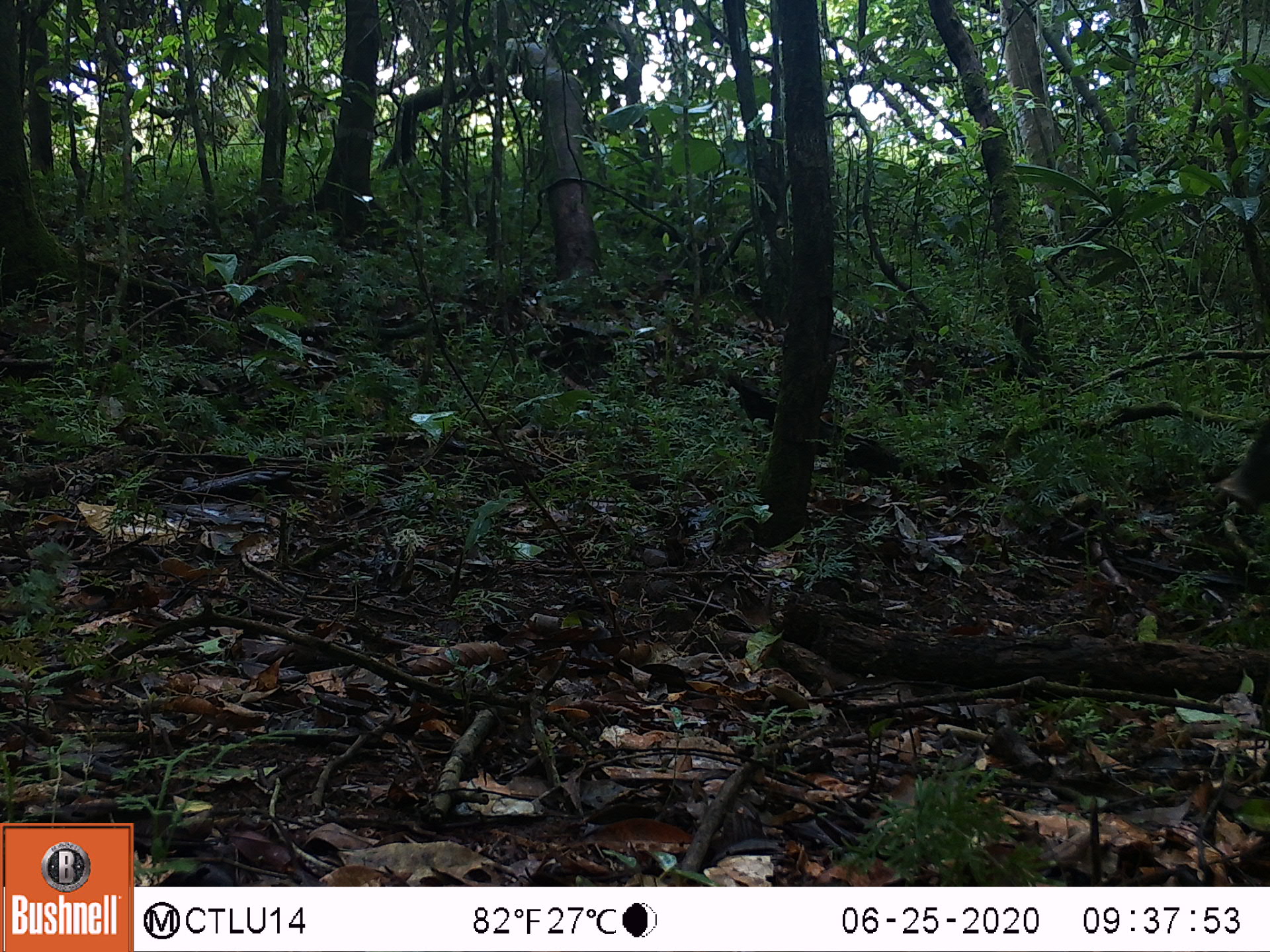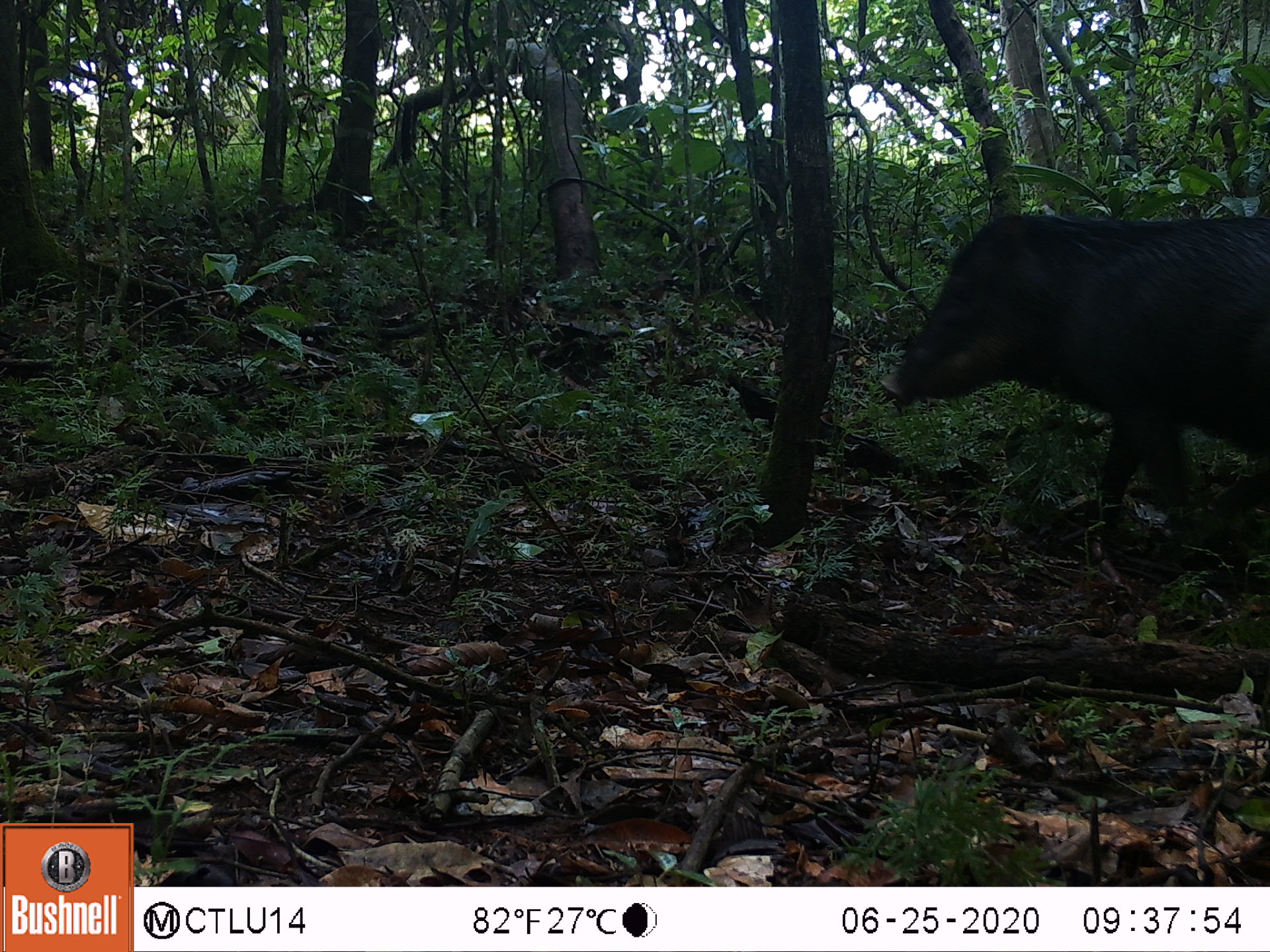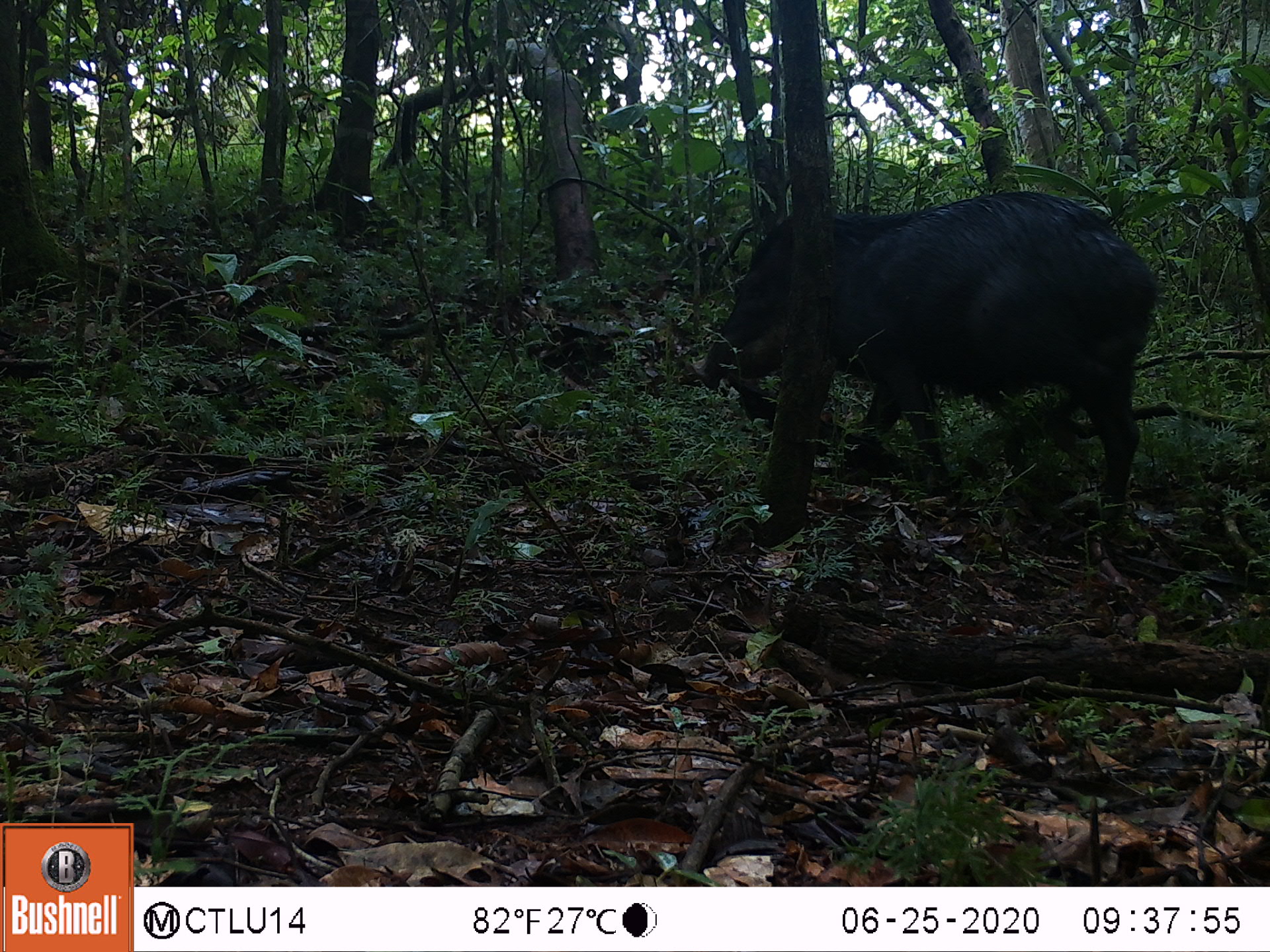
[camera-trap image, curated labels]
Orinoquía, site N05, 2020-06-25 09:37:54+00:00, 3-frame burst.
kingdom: Animalia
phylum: Chordata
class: Mammalia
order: Artiodactyla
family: Tayassuidae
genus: Tayassu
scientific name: Tayassu pecari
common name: white-lipped peccary